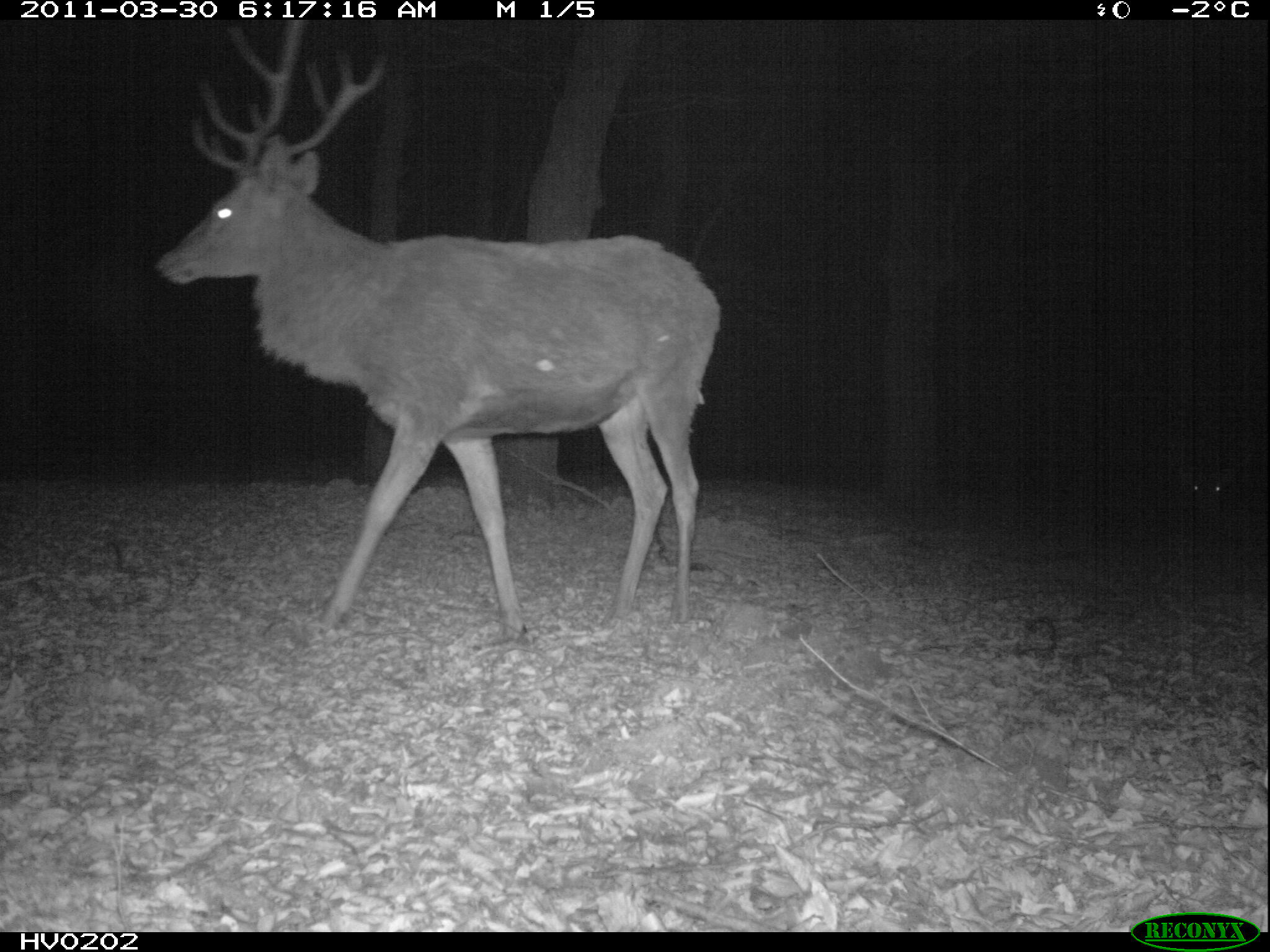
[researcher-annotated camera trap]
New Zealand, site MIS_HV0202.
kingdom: Animalia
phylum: Chordata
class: Mammalia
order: Artiodactyla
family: Cervidae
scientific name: Cervidae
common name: deer